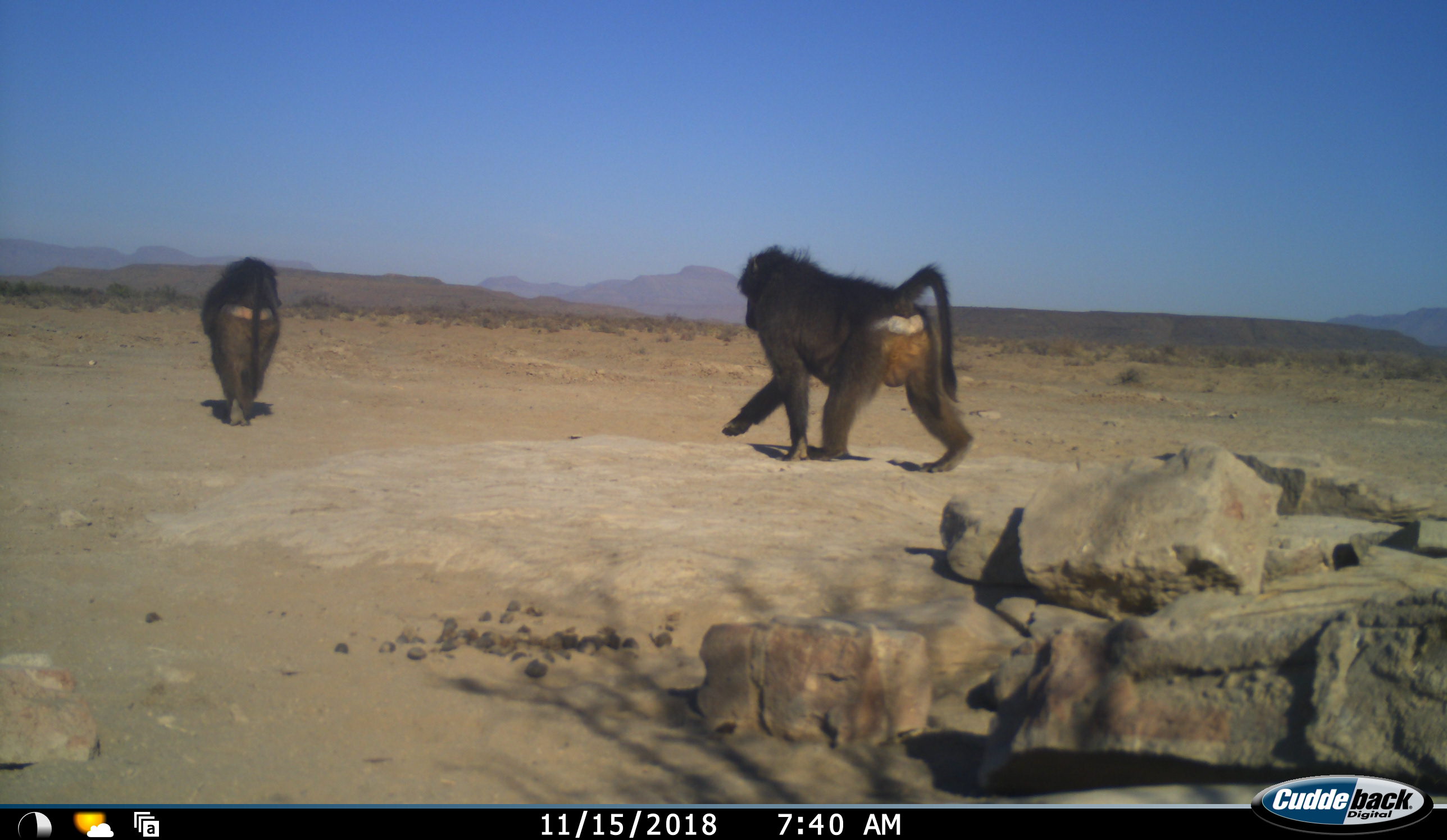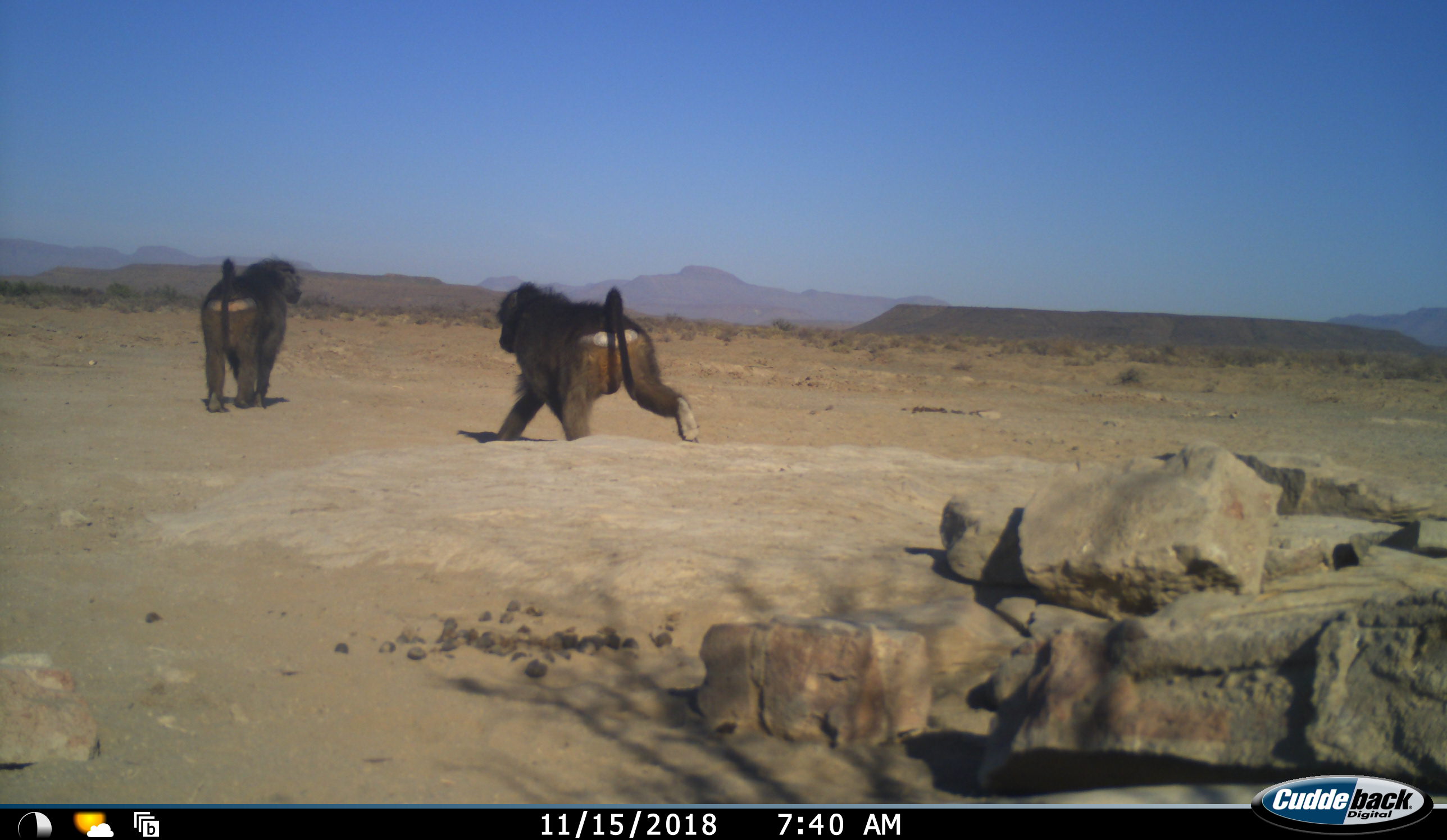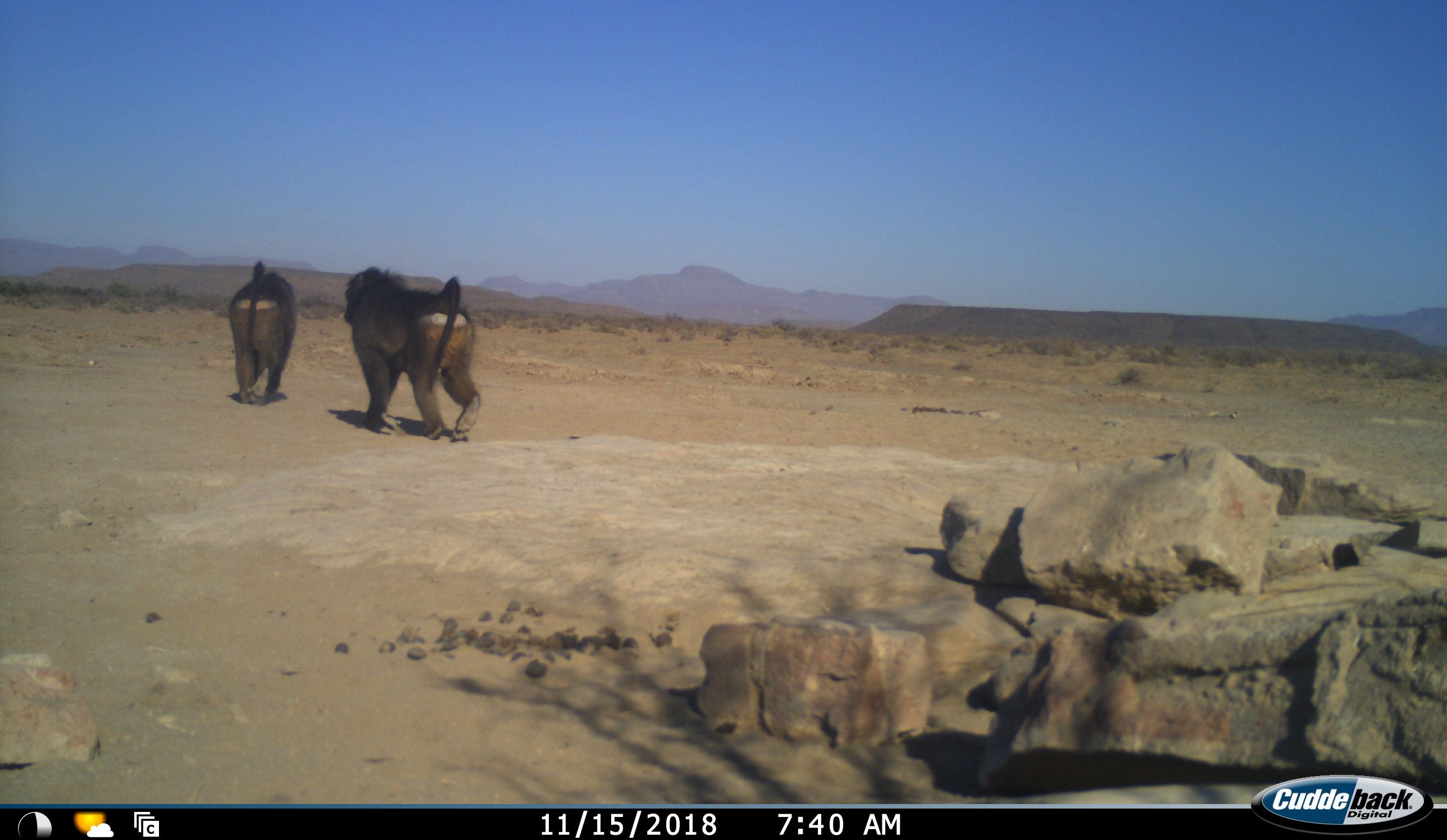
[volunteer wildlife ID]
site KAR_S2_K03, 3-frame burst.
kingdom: Animalia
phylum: Chordata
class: Mammalia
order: Primates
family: Cercopithecidae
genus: Papio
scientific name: Papio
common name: baboon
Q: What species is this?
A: Baboon (Papio).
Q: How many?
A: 2.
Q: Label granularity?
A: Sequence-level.